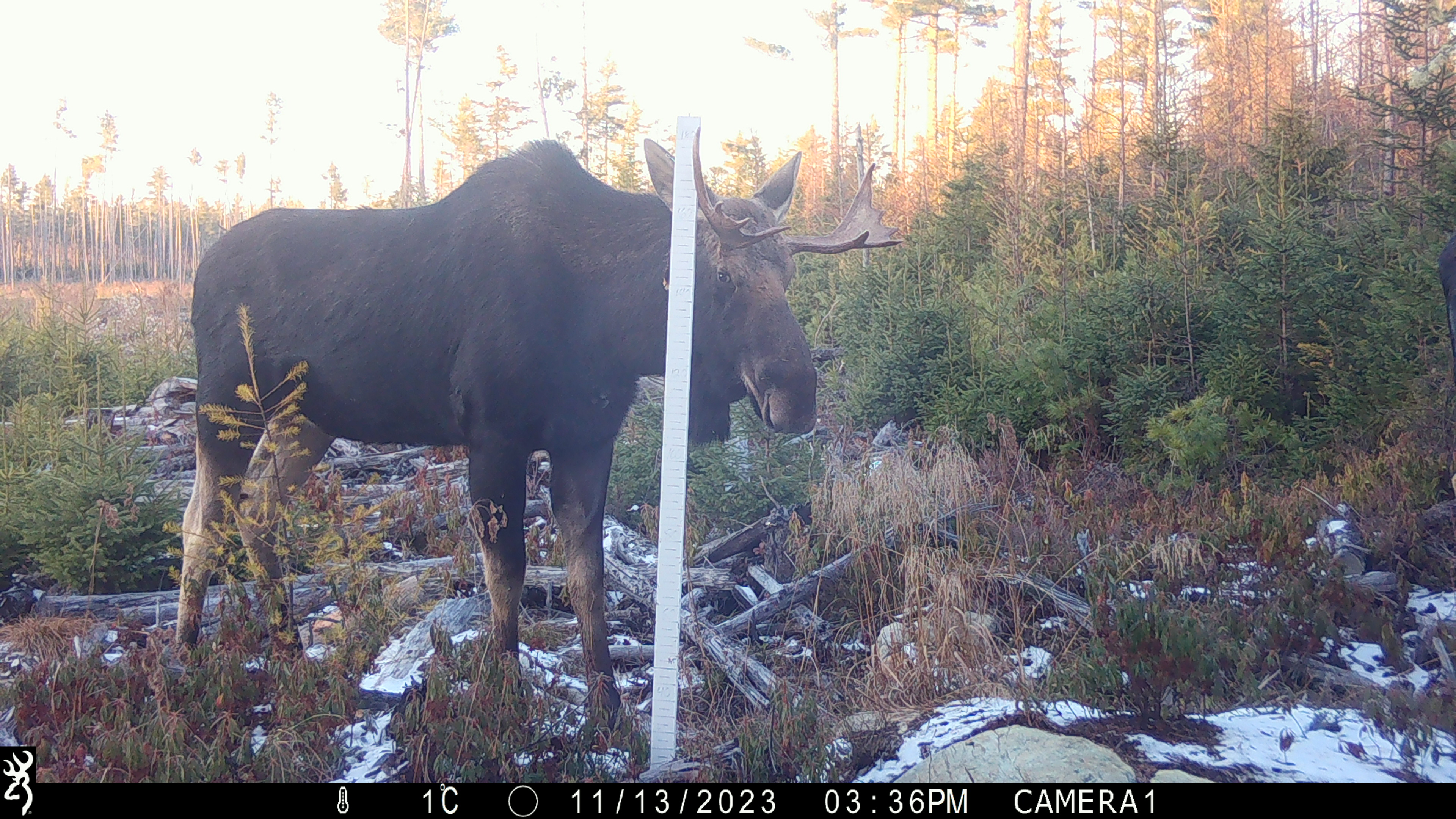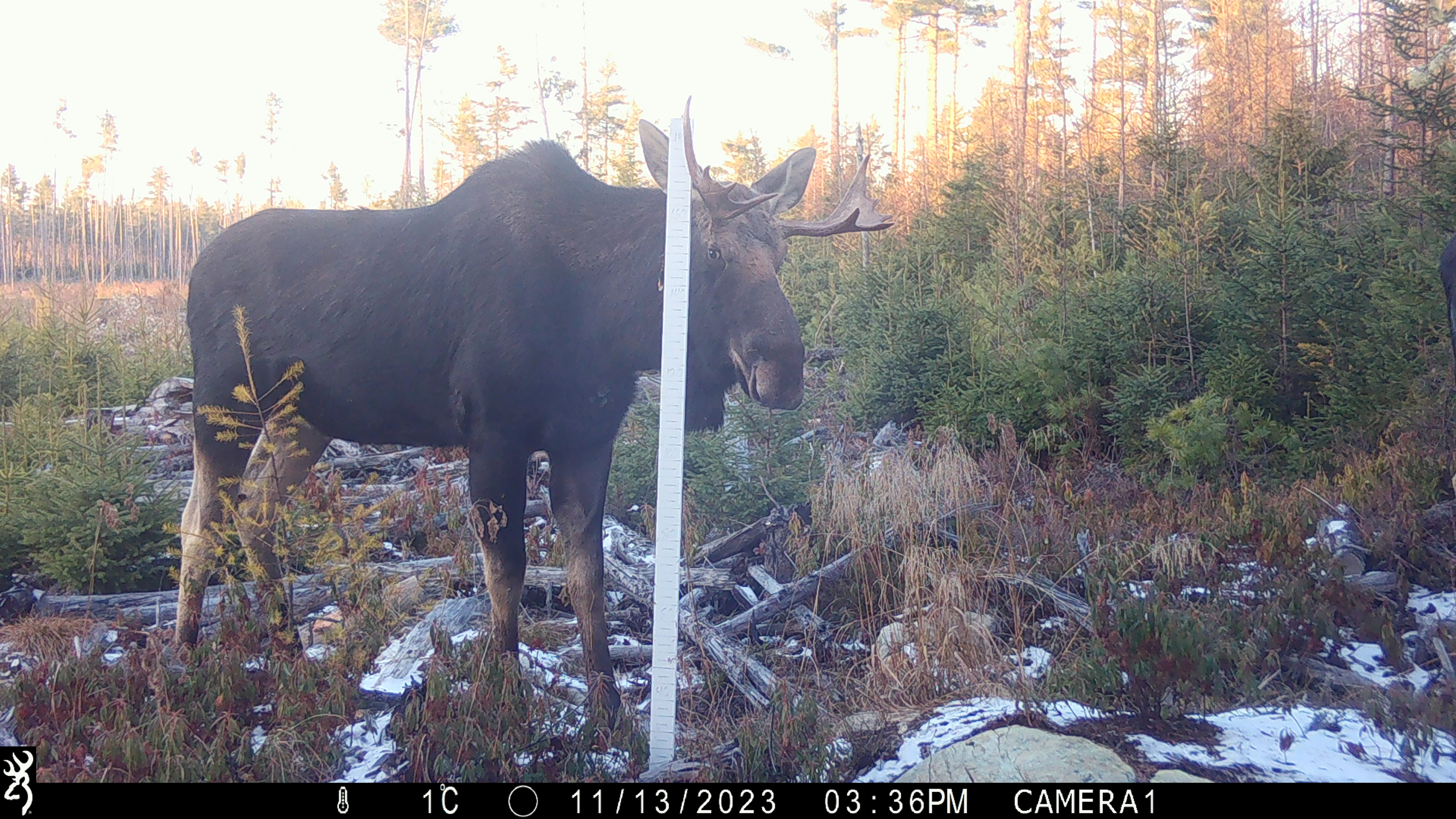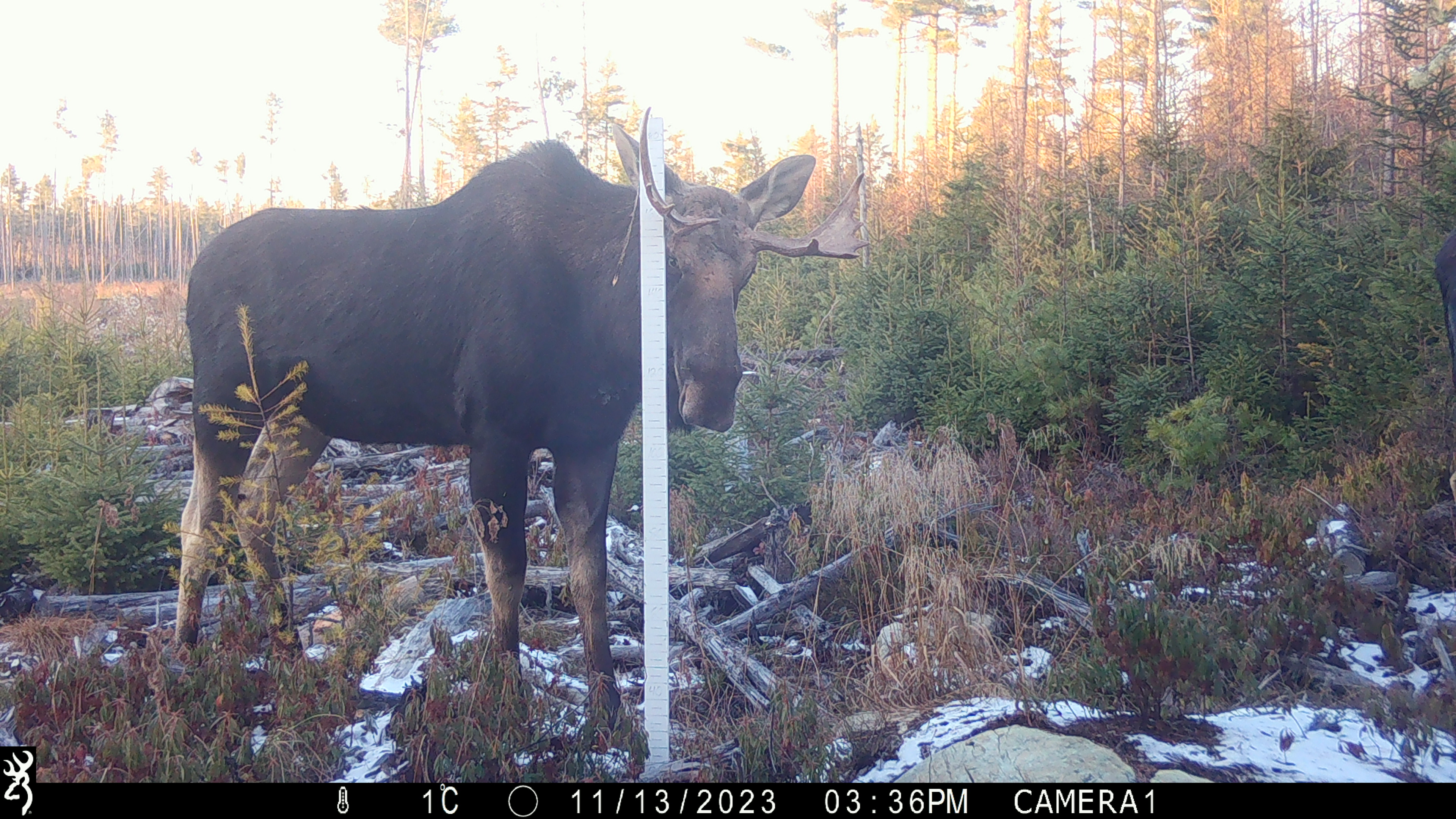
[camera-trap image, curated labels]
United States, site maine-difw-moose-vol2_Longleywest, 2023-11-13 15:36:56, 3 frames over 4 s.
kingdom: Animalia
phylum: Chordata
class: Mammalia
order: Artiodactyla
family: Cervidae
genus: Alces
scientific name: Alces alces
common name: moose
Moose (Alces alces).